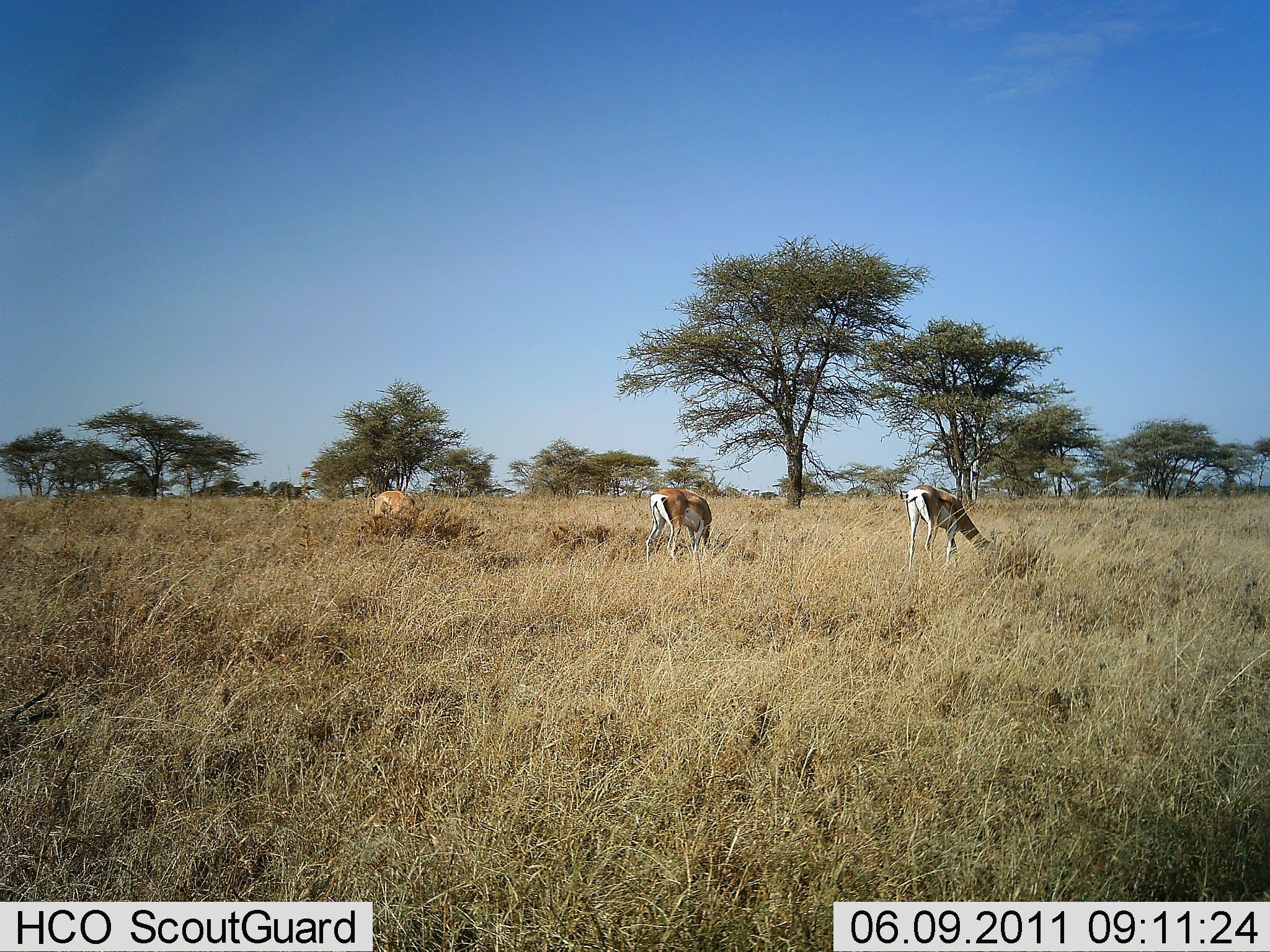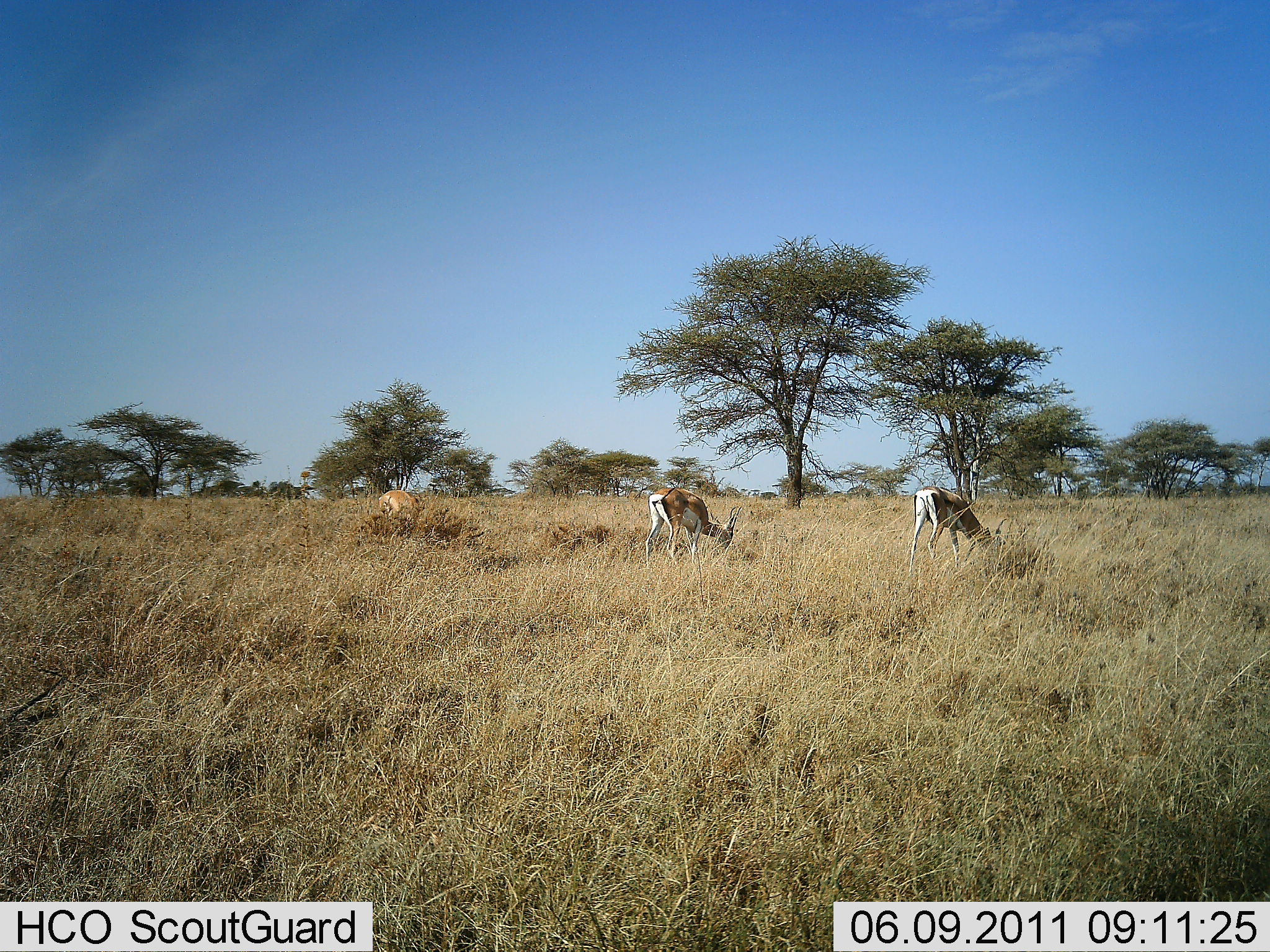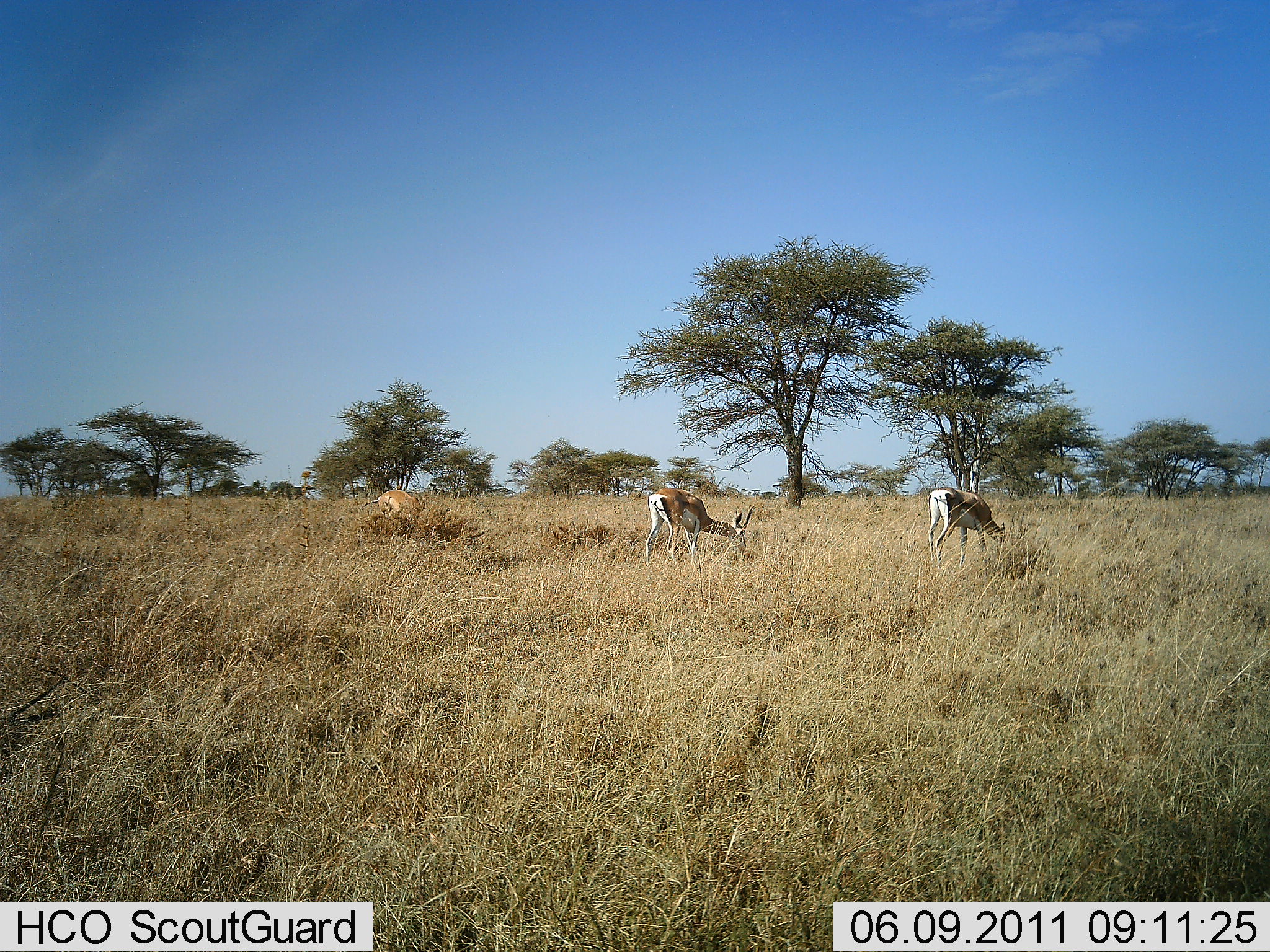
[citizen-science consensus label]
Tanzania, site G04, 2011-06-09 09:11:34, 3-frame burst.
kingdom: Animalia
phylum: Chordata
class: Mammalia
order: Artiodactyla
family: Bovidae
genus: Eudorcas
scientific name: Eudorcas thomsonii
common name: thomson's gazelle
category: gazellethomsons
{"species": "gazellethomsons (thomson's gazelle) (Eudorcas thomsonii)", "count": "3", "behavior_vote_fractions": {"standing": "17%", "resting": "0%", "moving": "0%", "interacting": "0%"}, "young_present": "0%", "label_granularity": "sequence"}